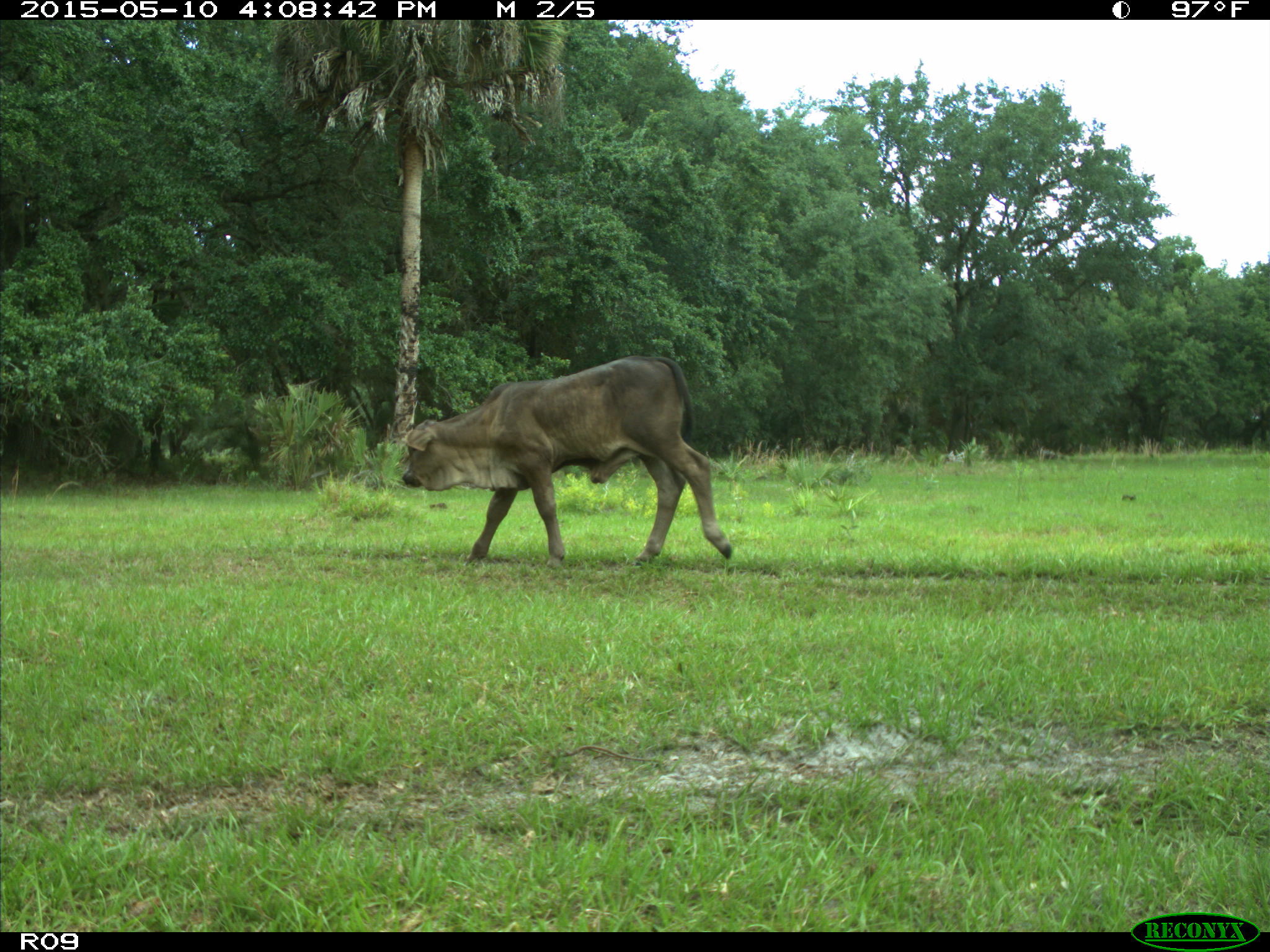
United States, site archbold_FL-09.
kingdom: Animalia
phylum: Chordata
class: Mammalia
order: Artiodactyla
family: Bovidae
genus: Bos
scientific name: Bos taurus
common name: domestic cow